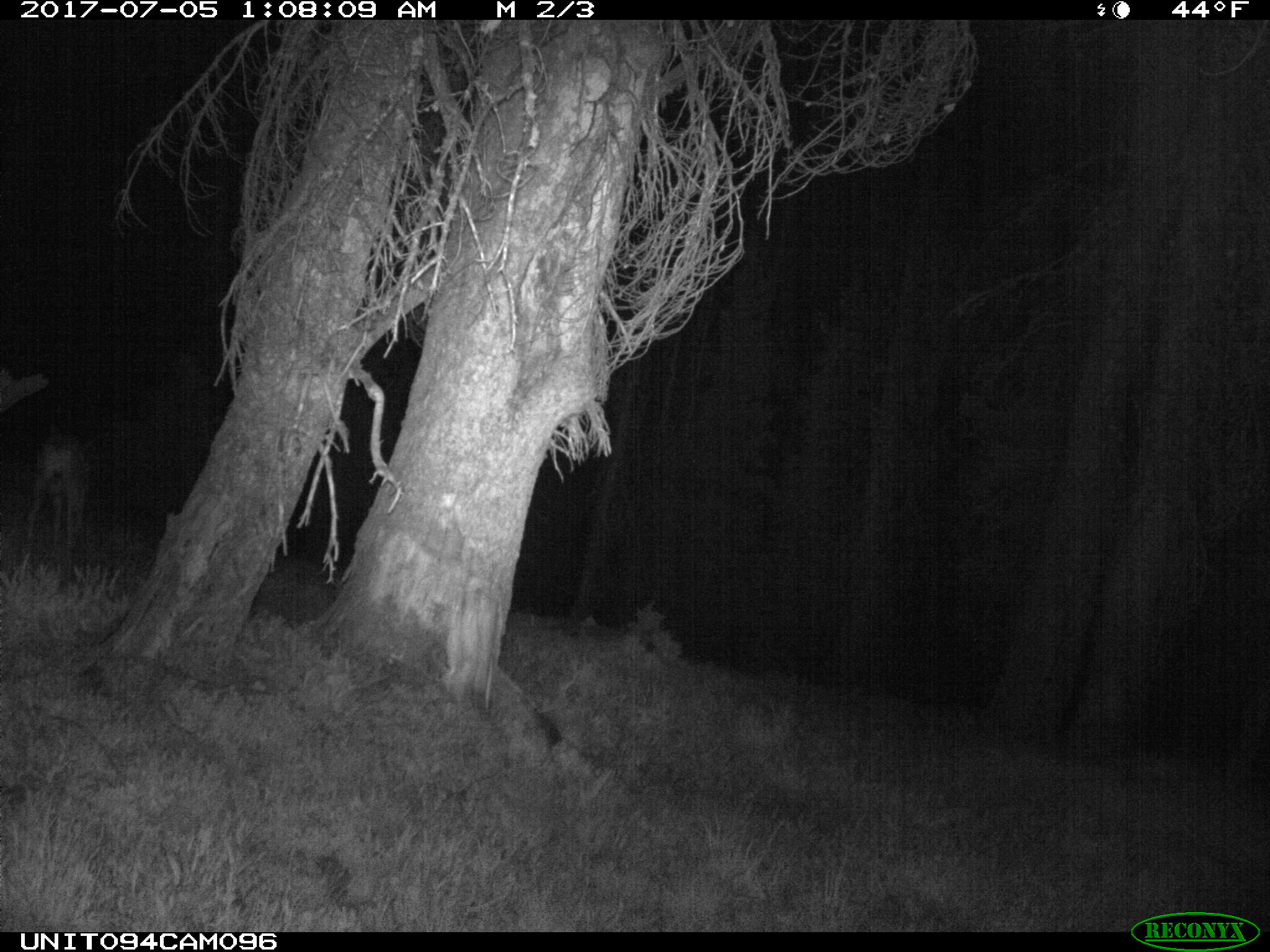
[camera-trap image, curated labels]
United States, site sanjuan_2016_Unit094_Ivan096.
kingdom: Animalia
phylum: Chordata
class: Mammalia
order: Artiodactyla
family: Cervidae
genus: Odocoileus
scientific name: Odocoileus hemionus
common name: mule deer